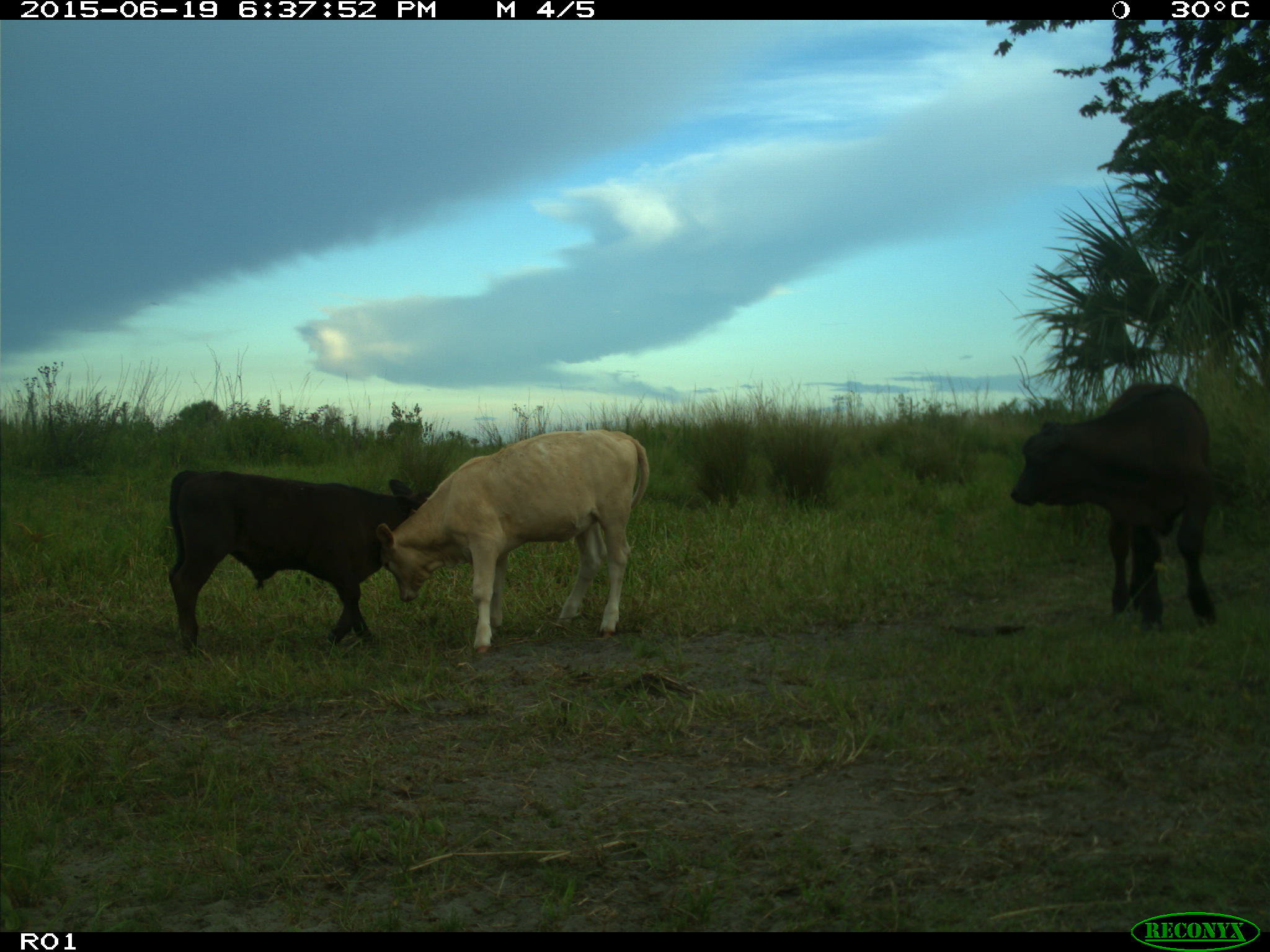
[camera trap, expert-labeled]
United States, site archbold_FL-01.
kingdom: Animalia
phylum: Chordata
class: Mammalia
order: Artiodactyla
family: Bovidae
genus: Bos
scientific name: Bos taurus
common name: domestic cow